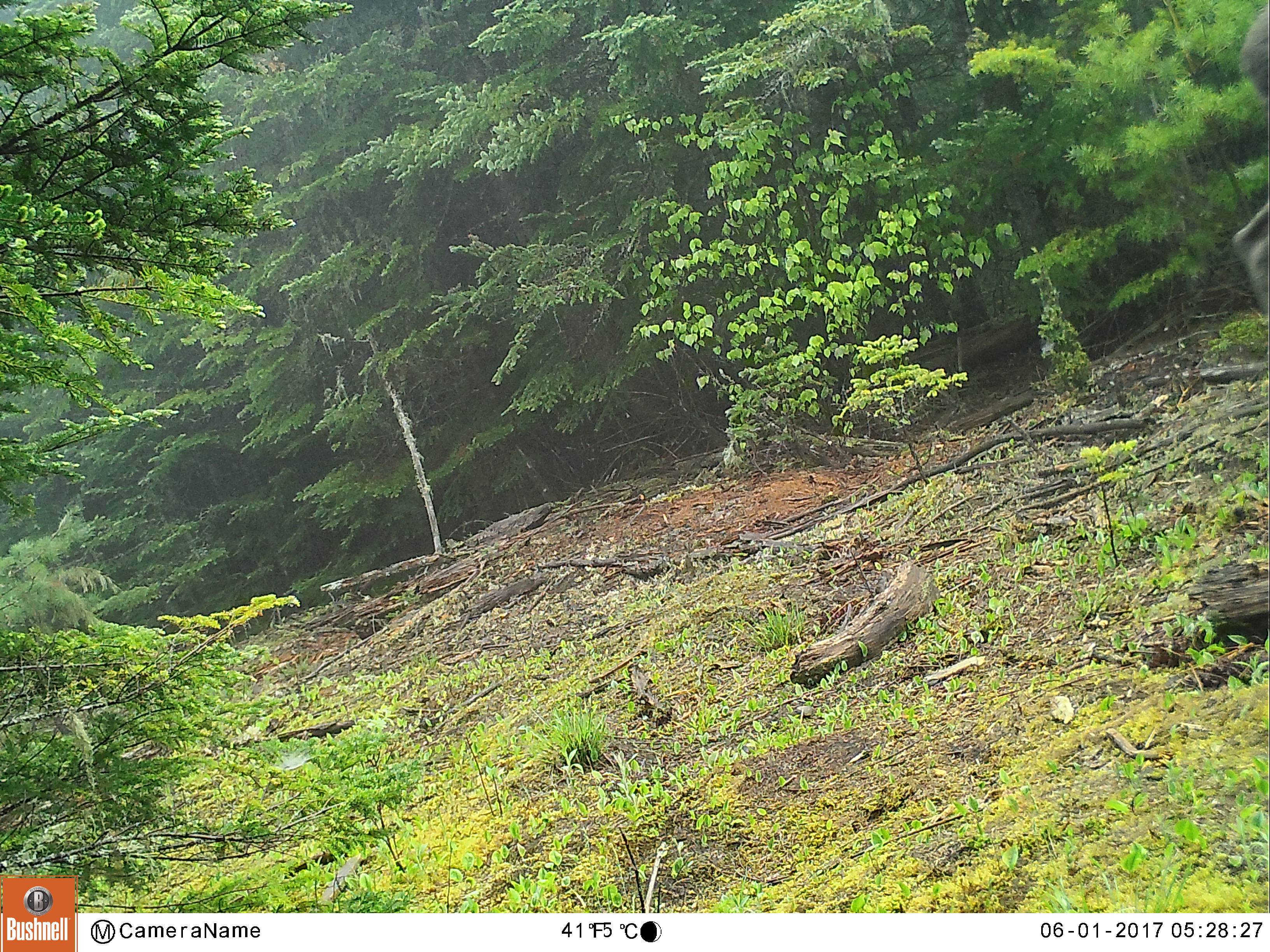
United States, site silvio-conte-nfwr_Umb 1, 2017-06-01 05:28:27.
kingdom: Animalia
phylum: Chordata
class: Mammalia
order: Artiodactyla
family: Cervidae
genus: Alces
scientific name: Alces alces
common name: moose